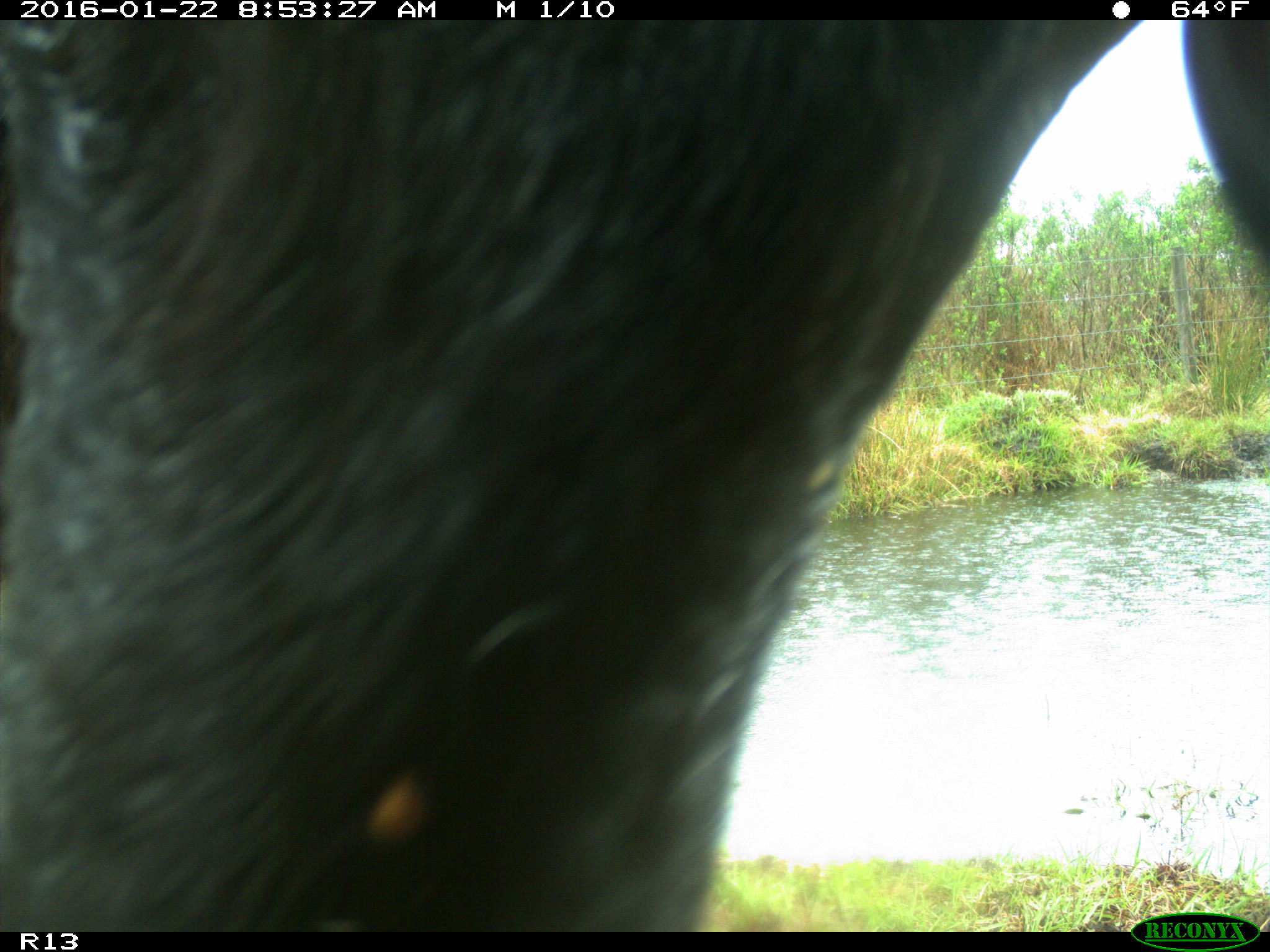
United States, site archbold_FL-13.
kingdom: Animalia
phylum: Chordata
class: Mammalia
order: Artiodactyla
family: Bovidae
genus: Bos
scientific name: Bos taurus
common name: domestic cow